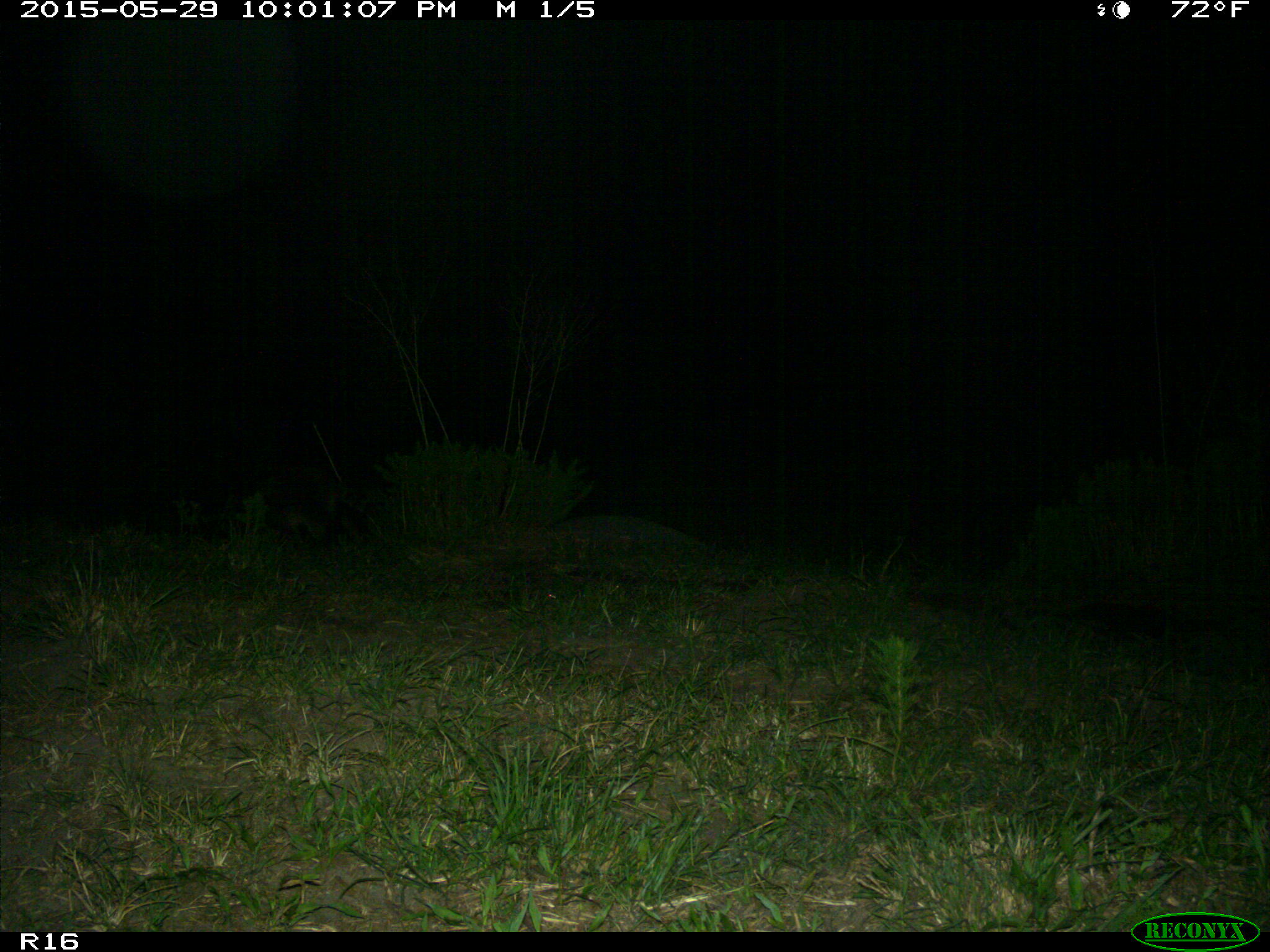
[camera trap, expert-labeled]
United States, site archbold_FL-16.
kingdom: Animalia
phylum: Chordata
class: Mammalia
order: Carnivora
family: Procyonidae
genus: Procyon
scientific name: Procyon lotor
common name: common raccoon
Procyon lotor (common raccoon).